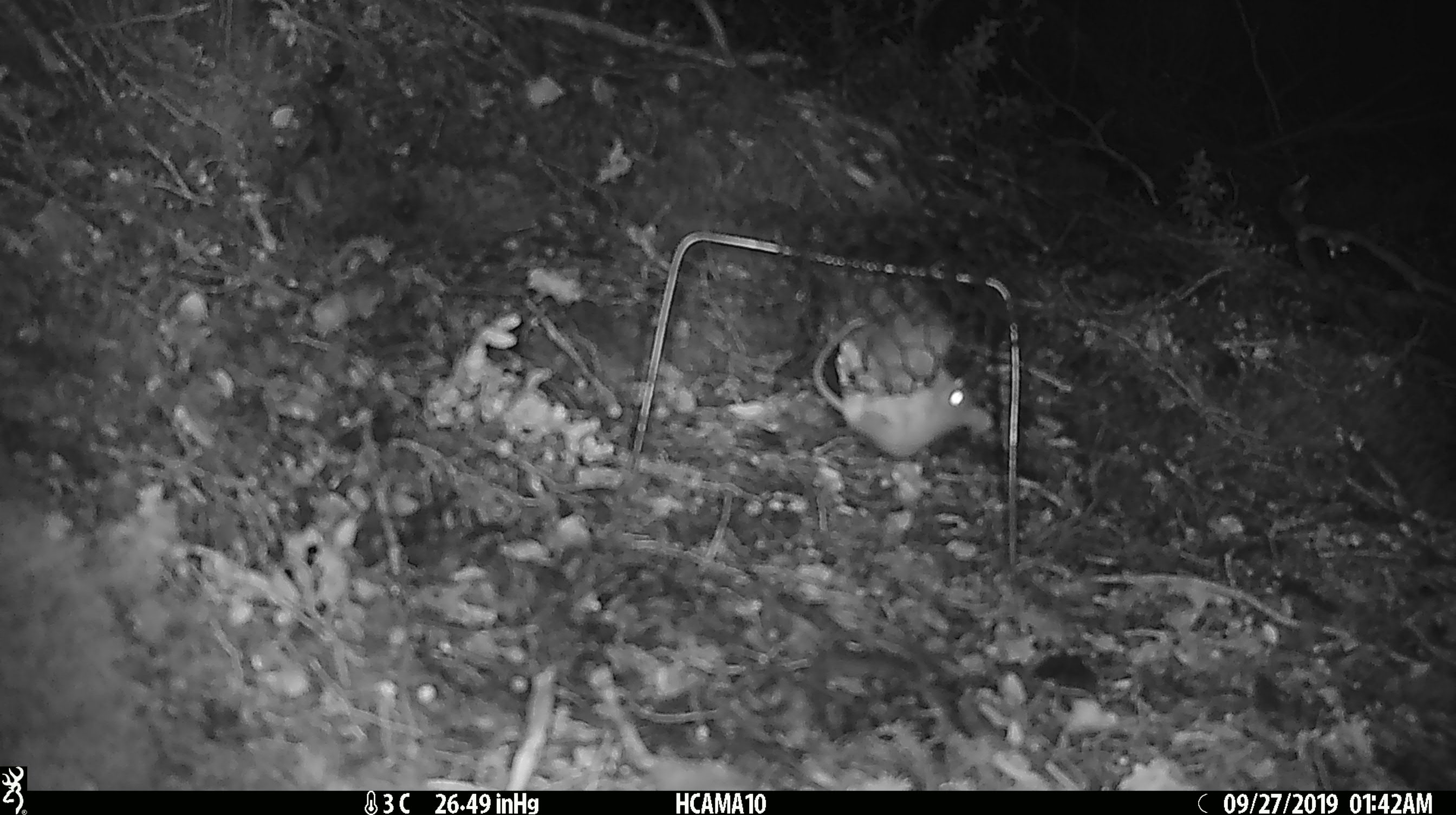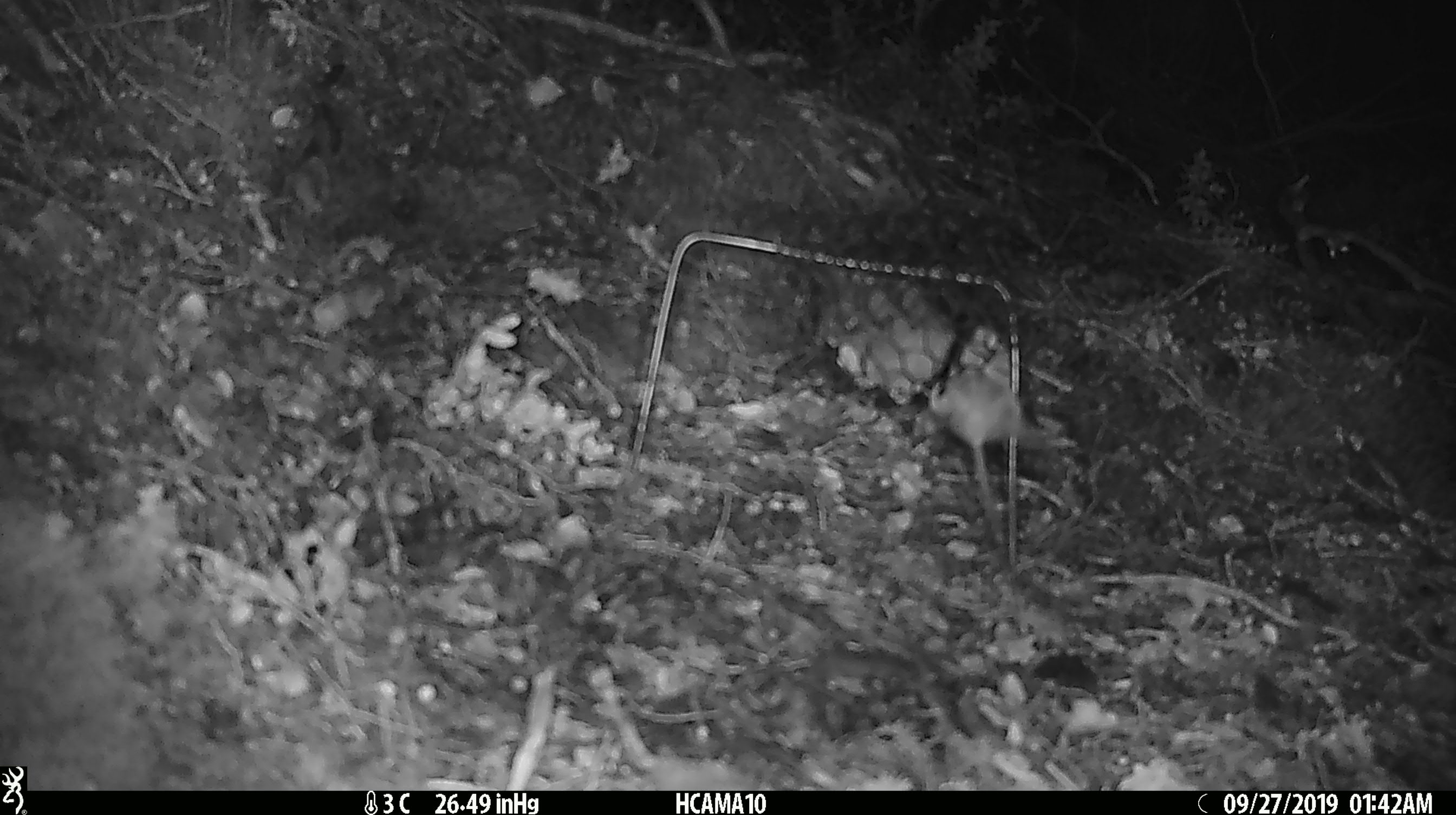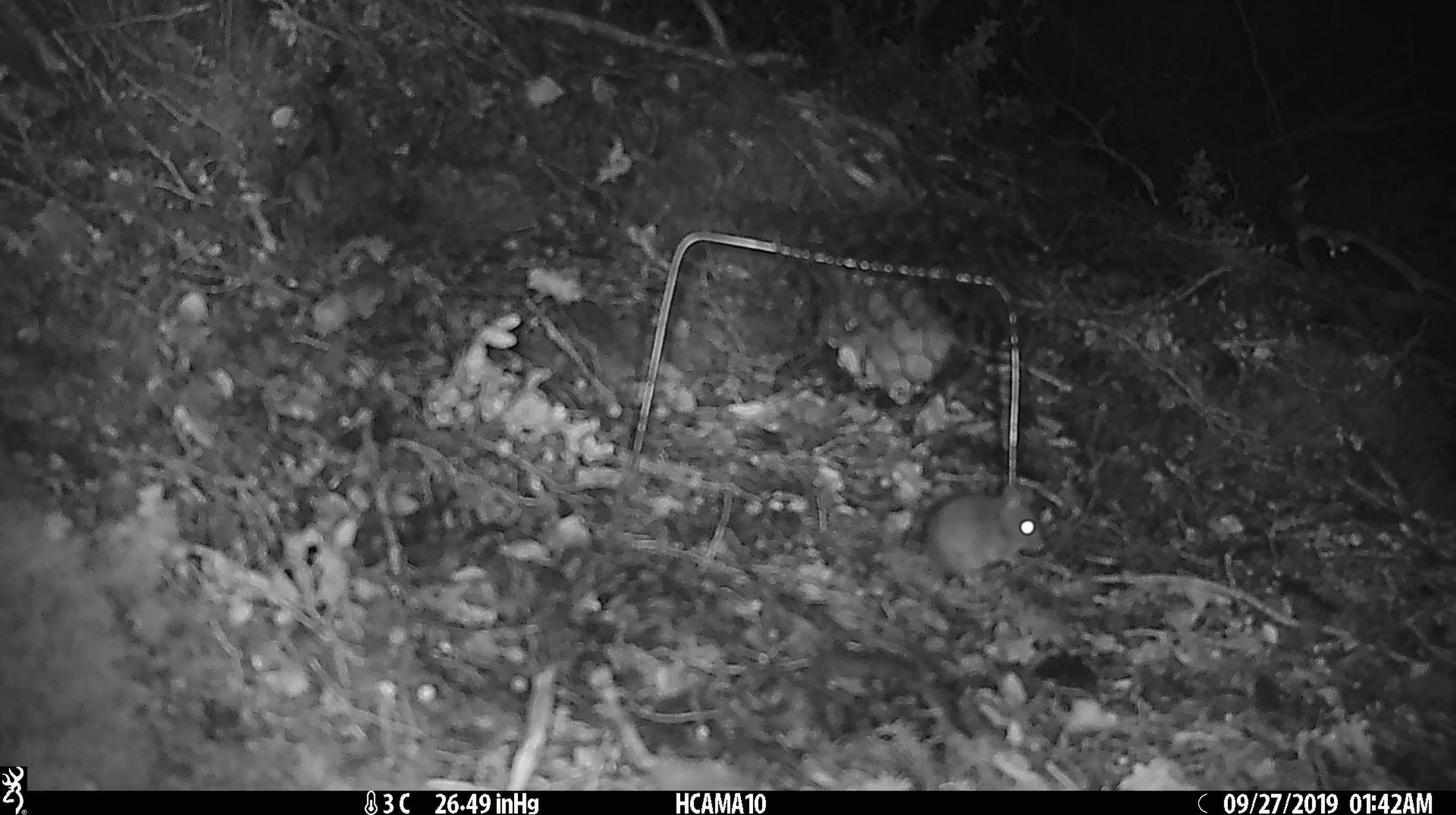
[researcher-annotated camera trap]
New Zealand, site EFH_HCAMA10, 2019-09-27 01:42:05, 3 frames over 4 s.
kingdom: Animalia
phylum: Chordata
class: Mammalia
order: Rodentia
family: Muridae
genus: Mus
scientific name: Mus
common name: mouse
Mouse (Mus).